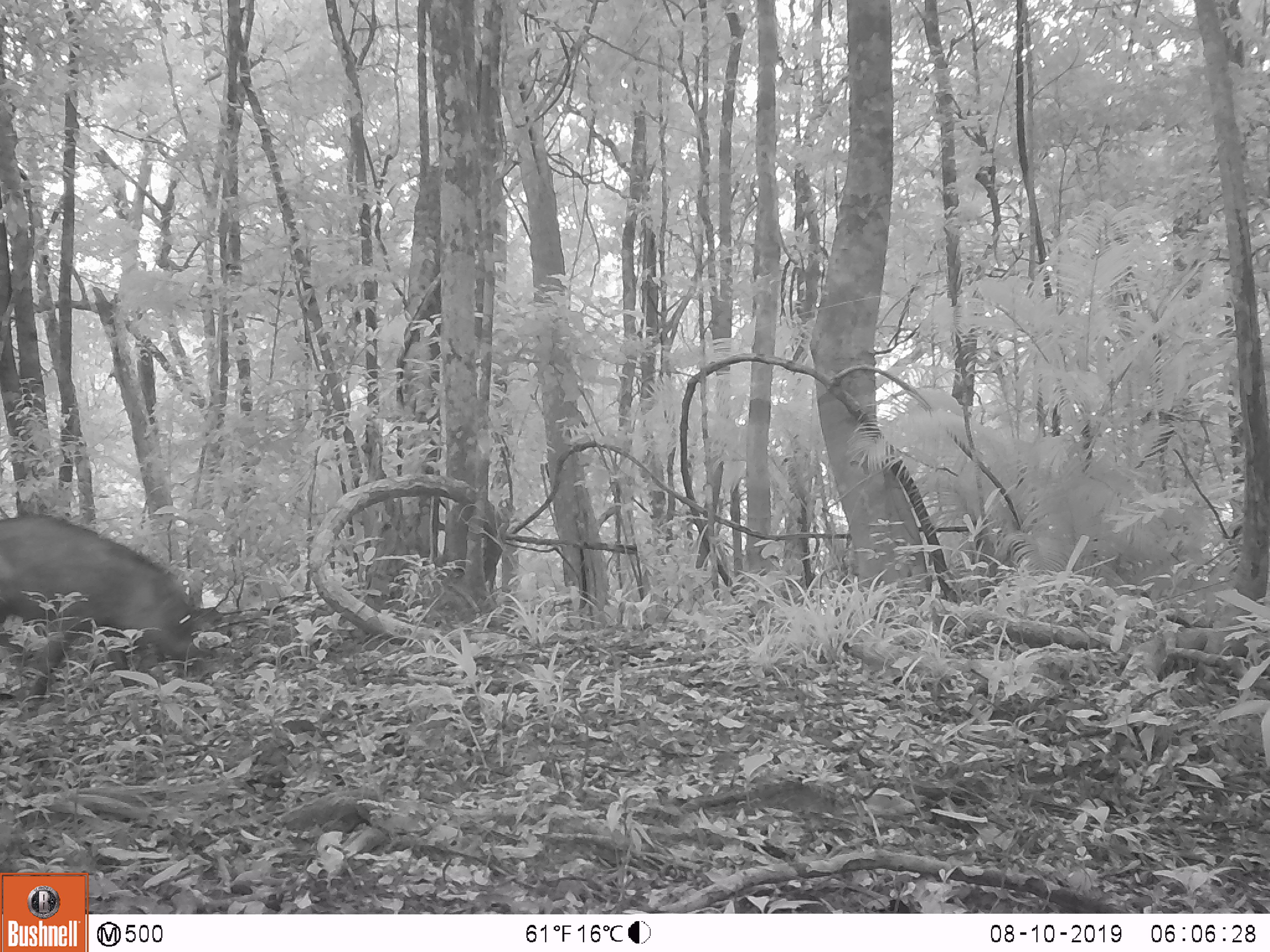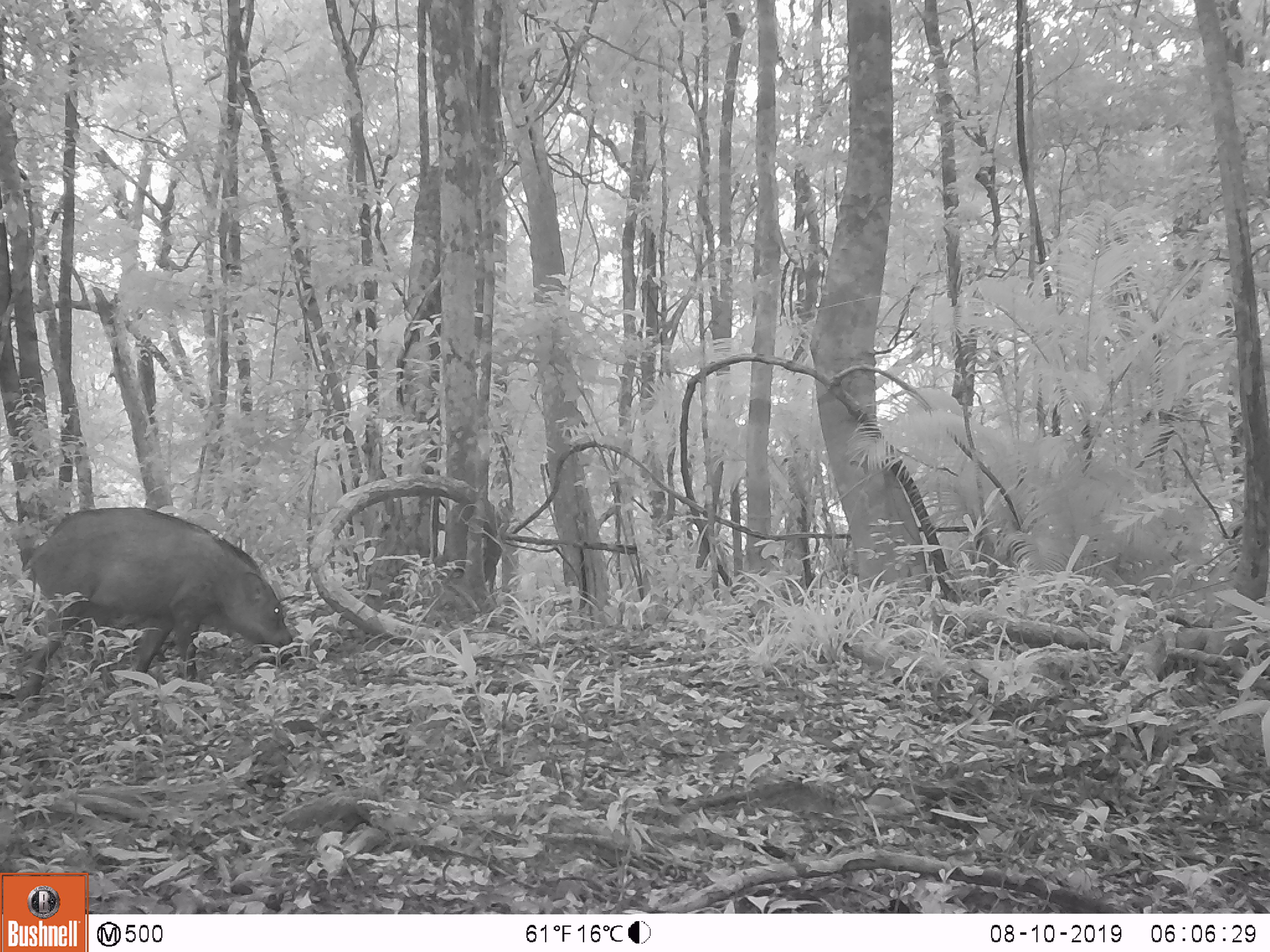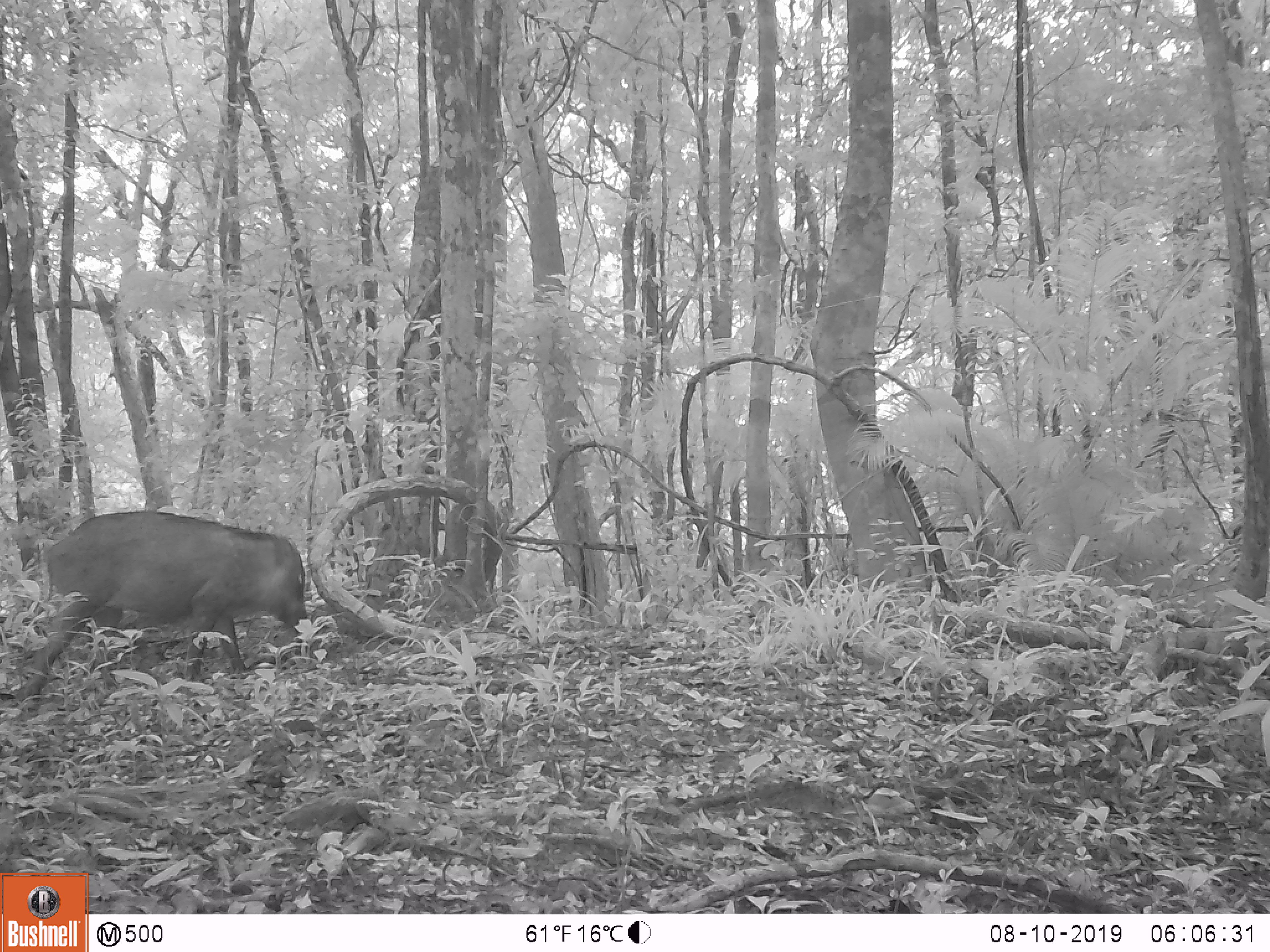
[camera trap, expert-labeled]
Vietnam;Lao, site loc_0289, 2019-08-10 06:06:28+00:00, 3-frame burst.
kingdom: Animalia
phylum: Chordata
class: Mammalia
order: Artiodactyla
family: Suidae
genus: Sus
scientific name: Sus scrofa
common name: eurasian wild pig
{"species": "eurasian wild pig (Sus scrofa)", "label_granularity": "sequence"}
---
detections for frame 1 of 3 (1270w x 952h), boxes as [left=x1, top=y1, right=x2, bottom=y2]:
eurasian wild pig: [left=0, top=514, right=206, bottom=731]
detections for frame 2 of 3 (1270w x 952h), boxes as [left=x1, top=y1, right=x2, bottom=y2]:
eurasian wild pig: [left=15, top=506, right=293, bottom=704]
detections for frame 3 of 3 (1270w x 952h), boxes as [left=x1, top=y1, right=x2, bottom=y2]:
eurasian wild pig: [left=16, top=510, right=307, bottom=704]